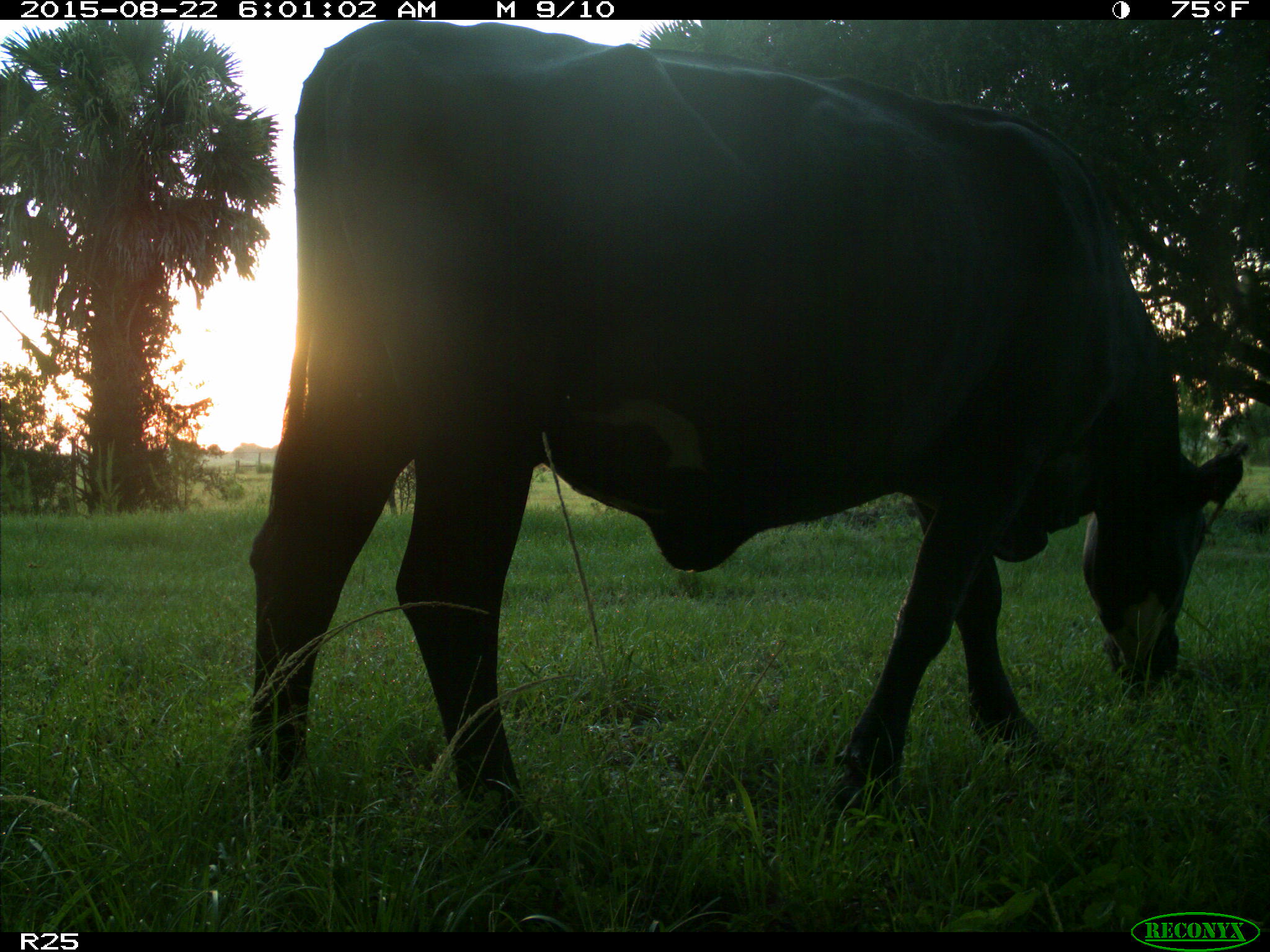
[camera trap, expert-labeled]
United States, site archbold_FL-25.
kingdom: Animalia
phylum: Chordata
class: Mammalia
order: Artiodactyla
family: Bovidae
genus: Bos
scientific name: Bos taurus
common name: domestic cow